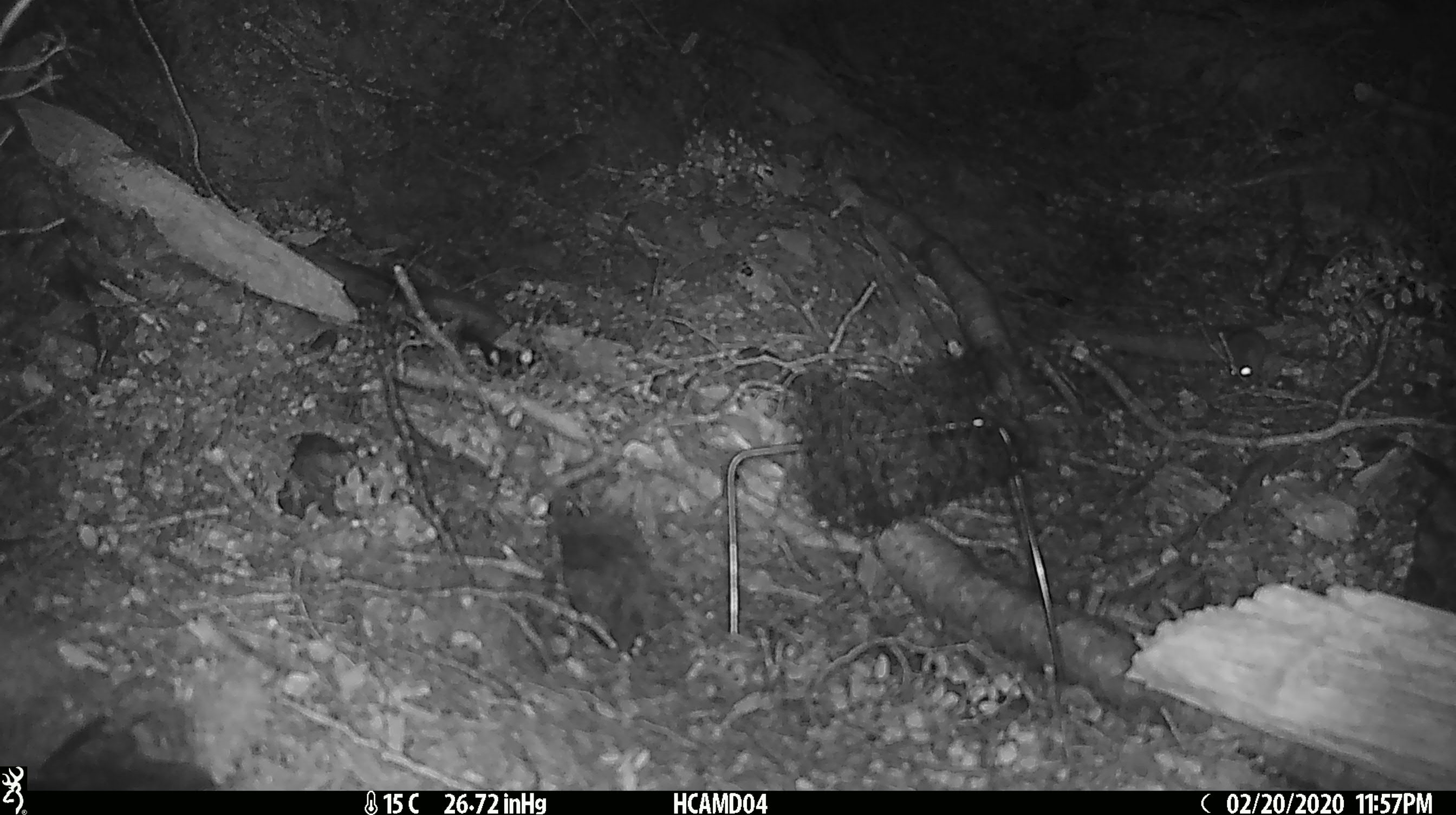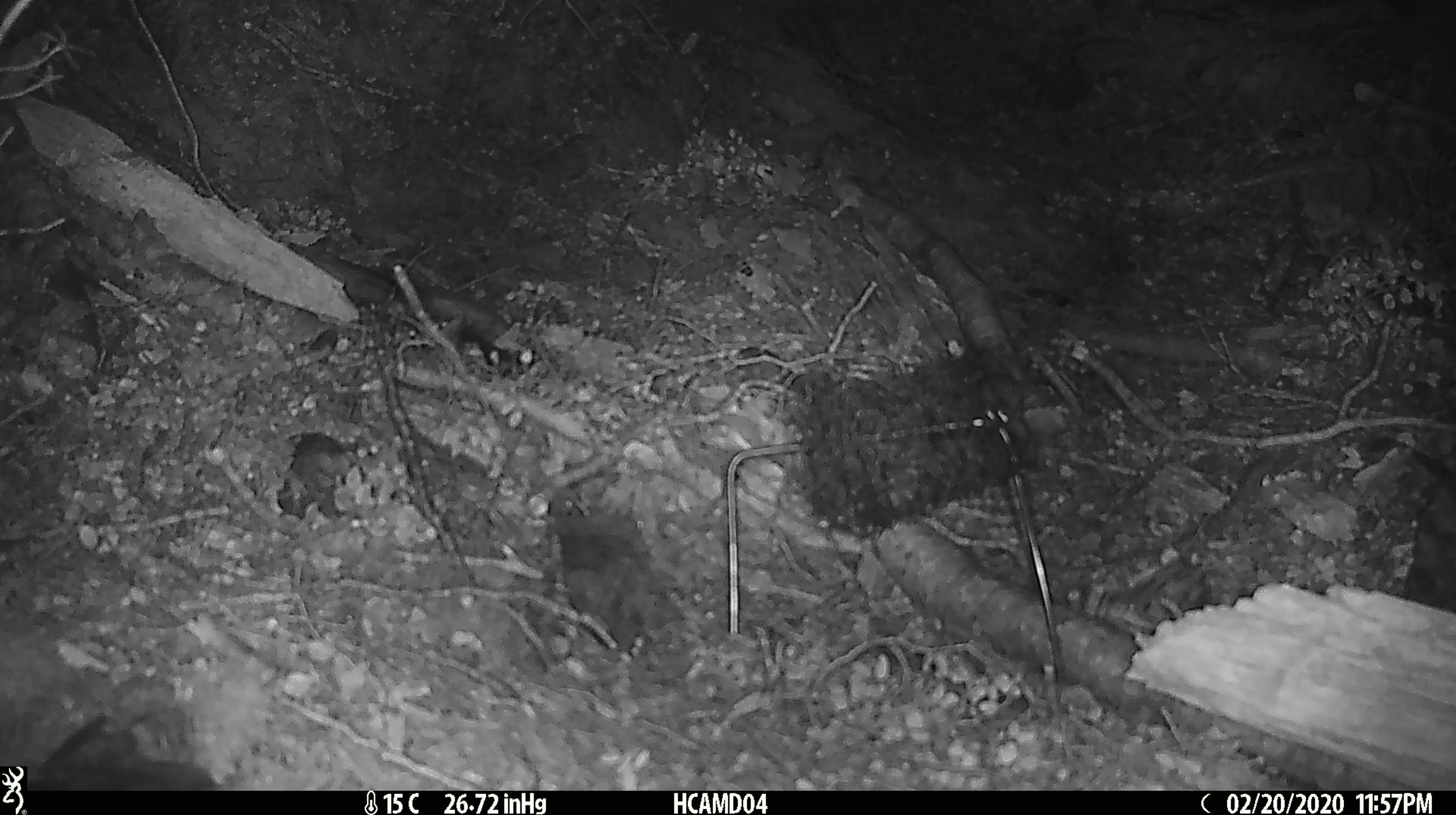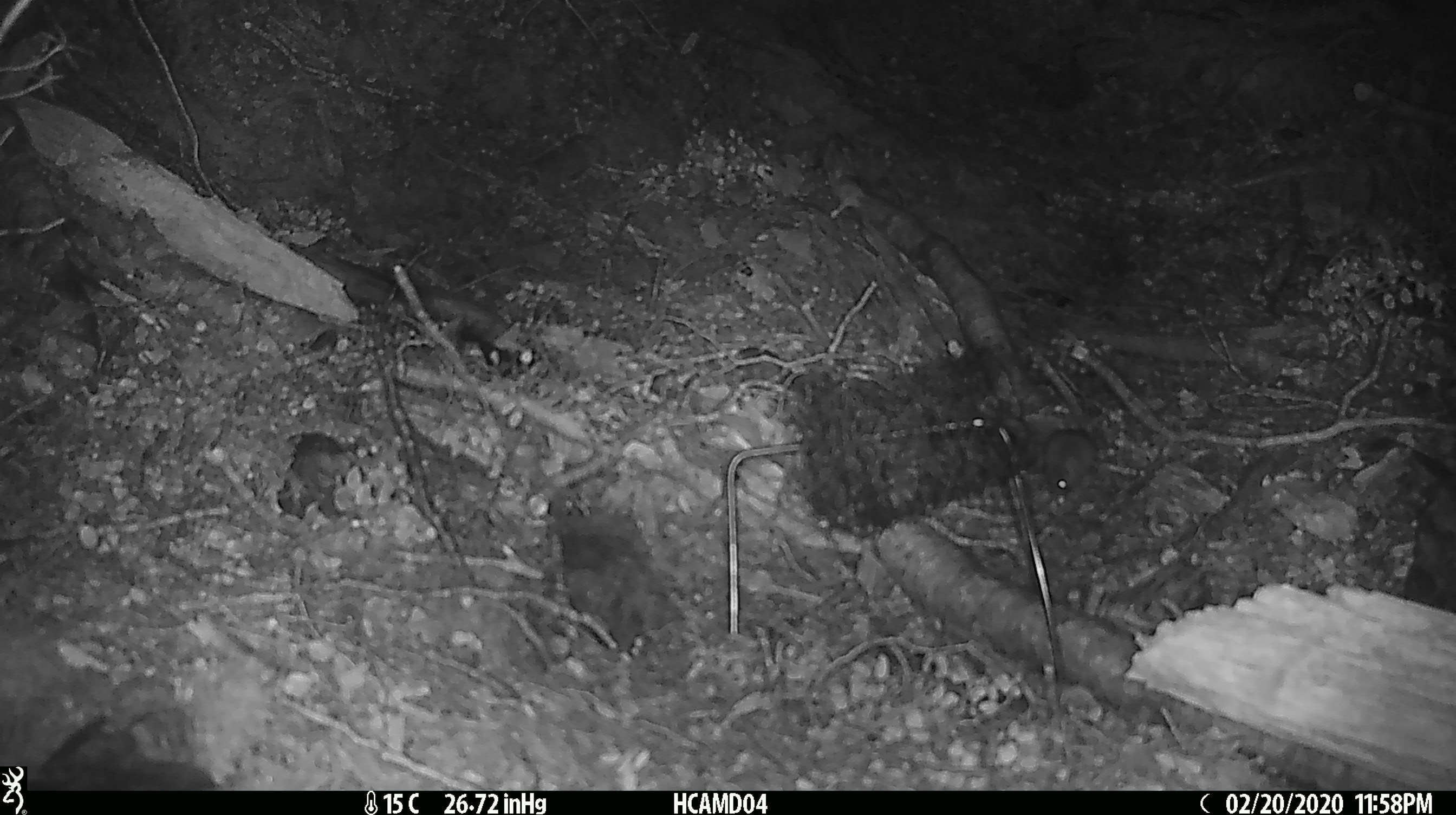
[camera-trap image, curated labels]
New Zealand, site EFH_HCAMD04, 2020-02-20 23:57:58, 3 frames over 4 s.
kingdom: Animalia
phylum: Chordata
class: Mammalia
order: Rodentia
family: Muridae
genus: Mus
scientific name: Mus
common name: mouse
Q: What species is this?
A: Mouse (Mus).